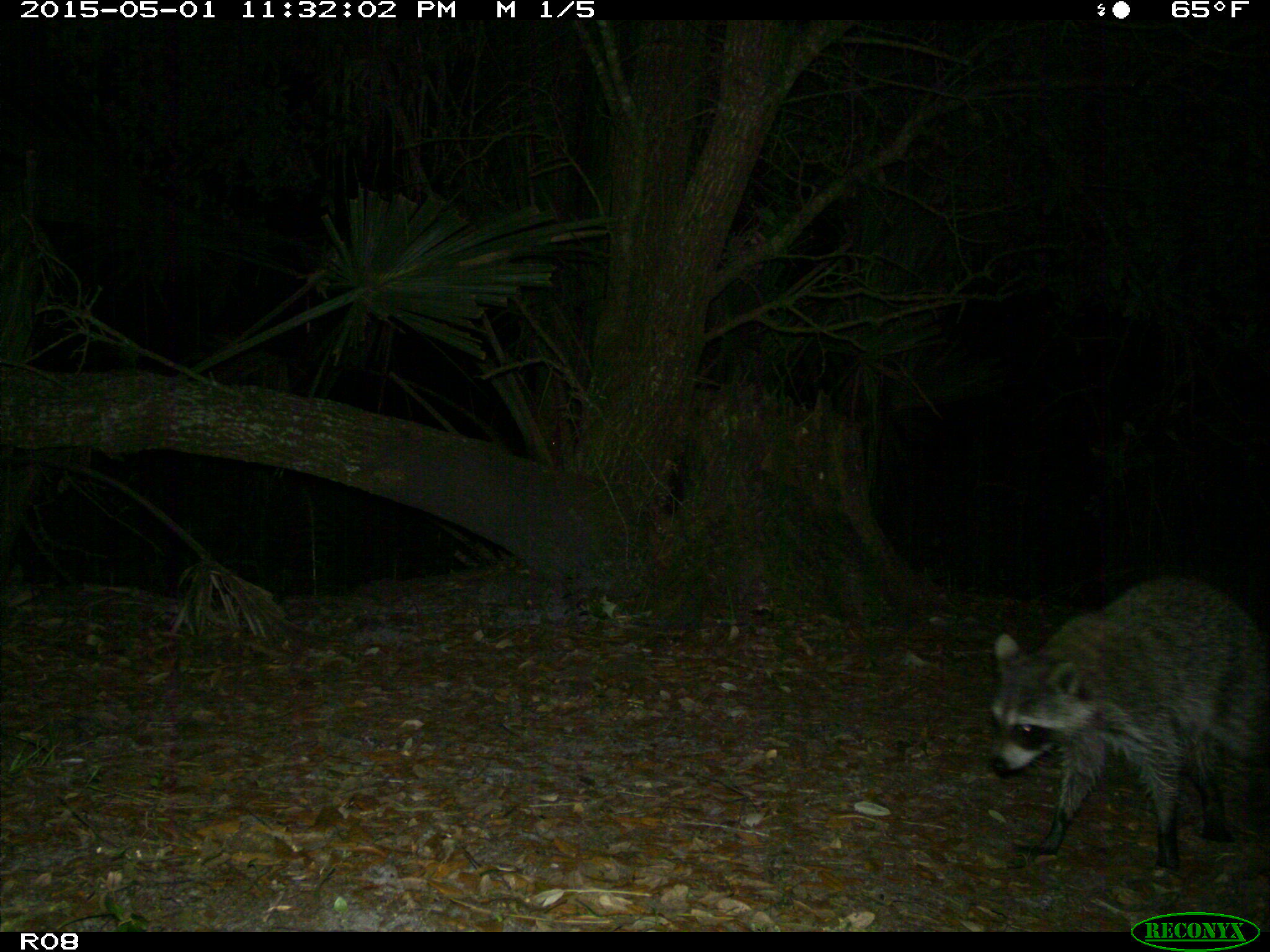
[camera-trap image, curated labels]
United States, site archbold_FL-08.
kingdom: Animalia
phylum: Chordata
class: Mammalia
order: Carnivora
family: Procyonidae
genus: Procyon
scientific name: Procyon lotor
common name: common raccoon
Procyon lotor (common raccoon).